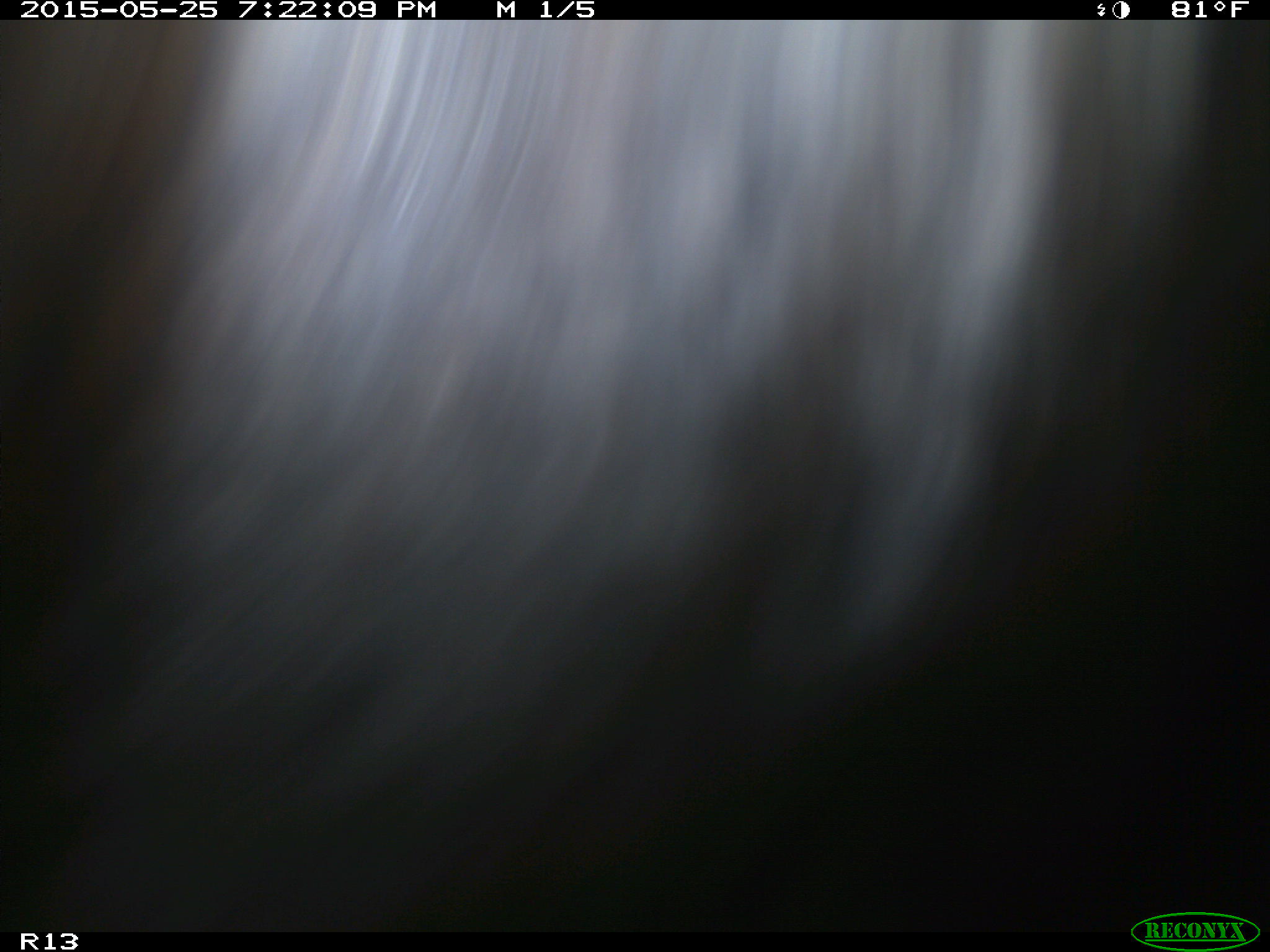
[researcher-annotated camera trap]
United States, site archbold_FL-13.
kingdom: Animalia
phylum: Chordata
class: Mammalia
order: Artiodactyla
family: Bovidae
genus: Bos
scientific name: Bos taurus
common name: domestic cow